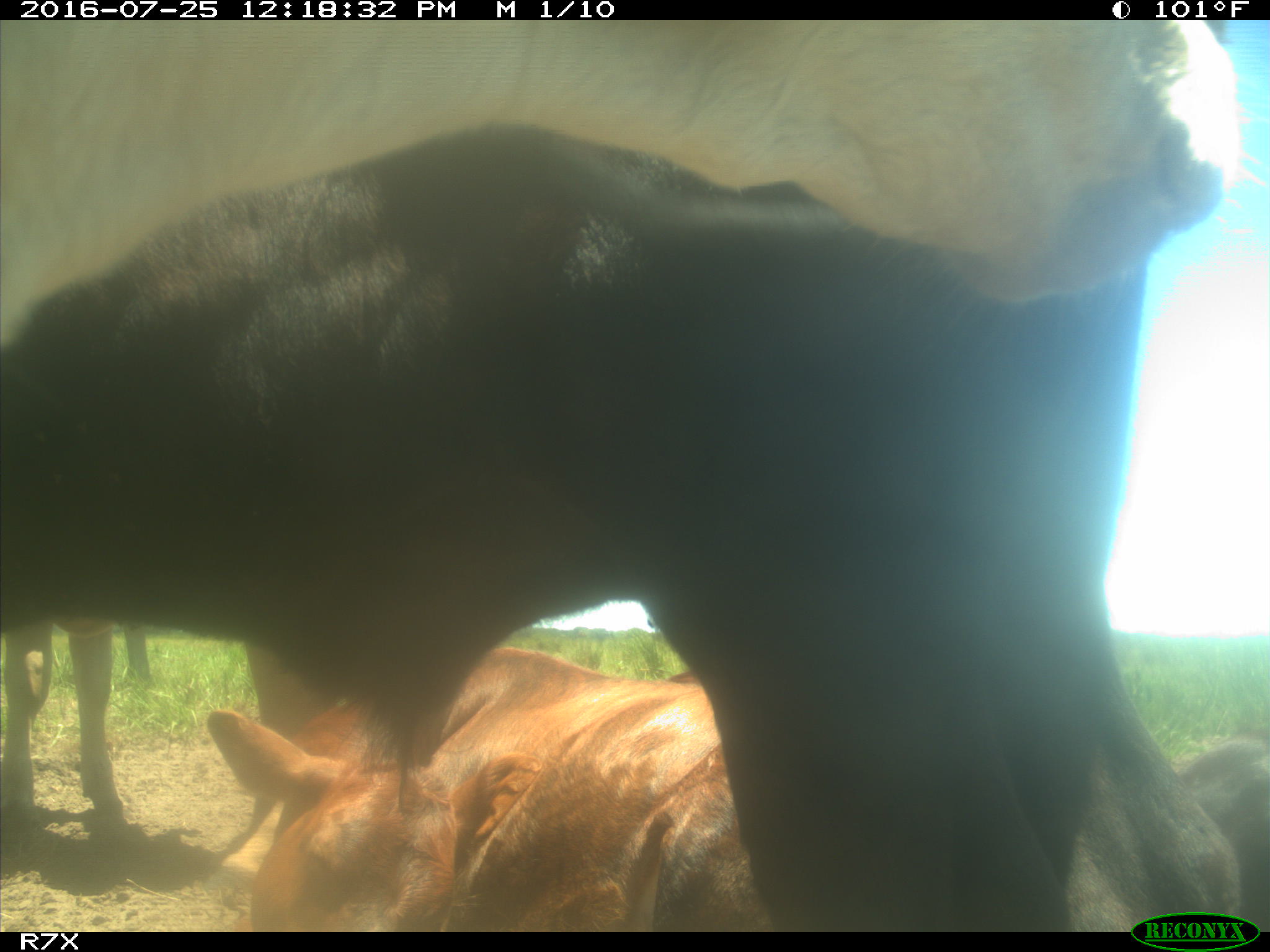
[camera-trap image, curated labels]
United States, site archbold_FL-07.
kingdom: Animalia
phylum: Chordata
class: Mammalia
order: Artiodactyla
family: Bovidae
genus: Bos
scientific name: Bos taurus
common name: domestic cow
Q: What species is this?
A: Bos taurus (domestic cow).